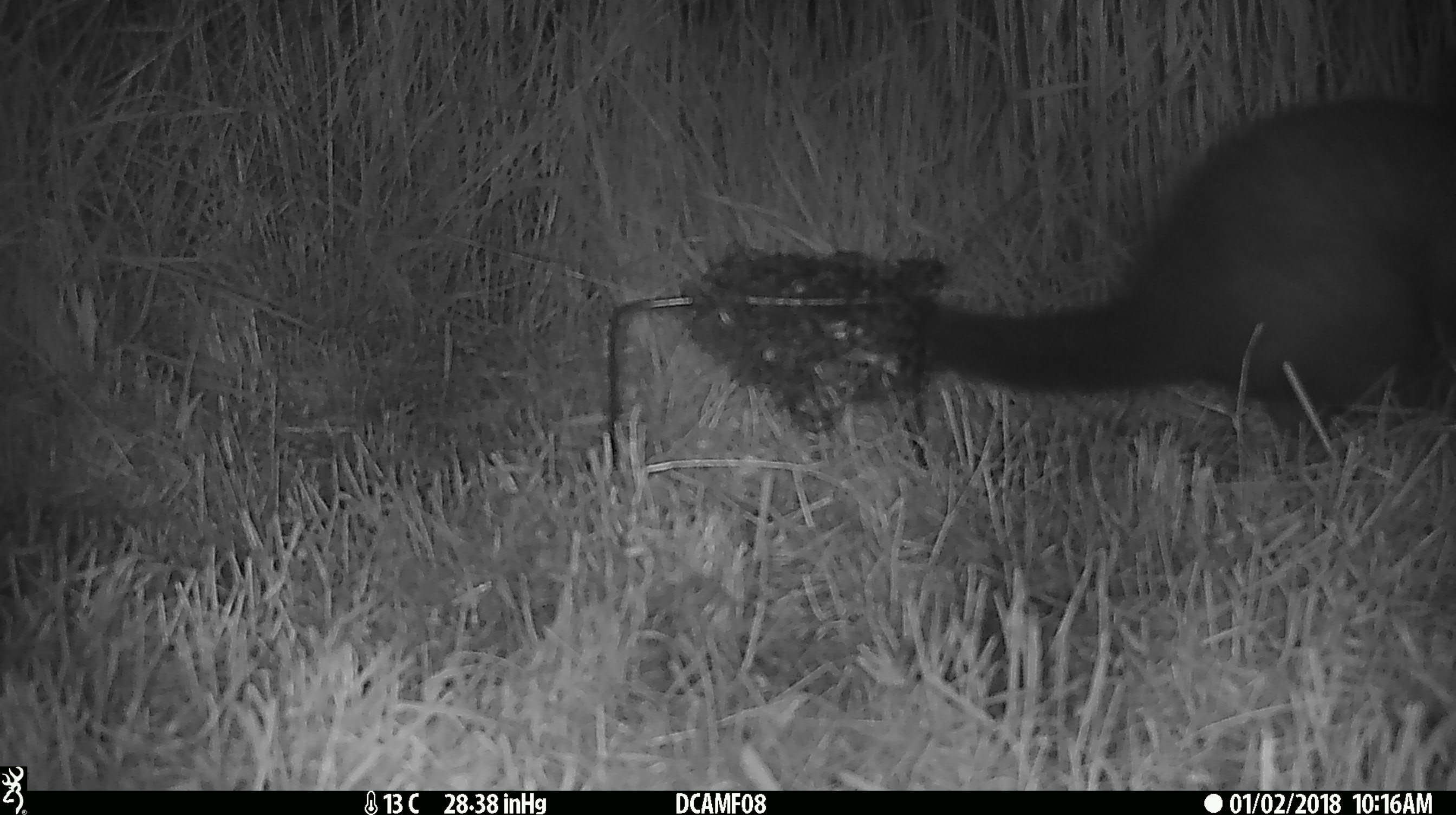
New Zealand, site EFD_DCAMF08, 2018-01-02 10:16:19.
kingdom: Animalia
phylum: Chordata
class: Mammalia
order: Diprotodontia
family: Phalangeridae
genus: Trichosurus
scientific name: Trichosurus vulpecula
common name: common brushtail possum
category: possum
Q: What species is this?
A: Possum (common brushtail possum) (Trichosurus vulpecula).